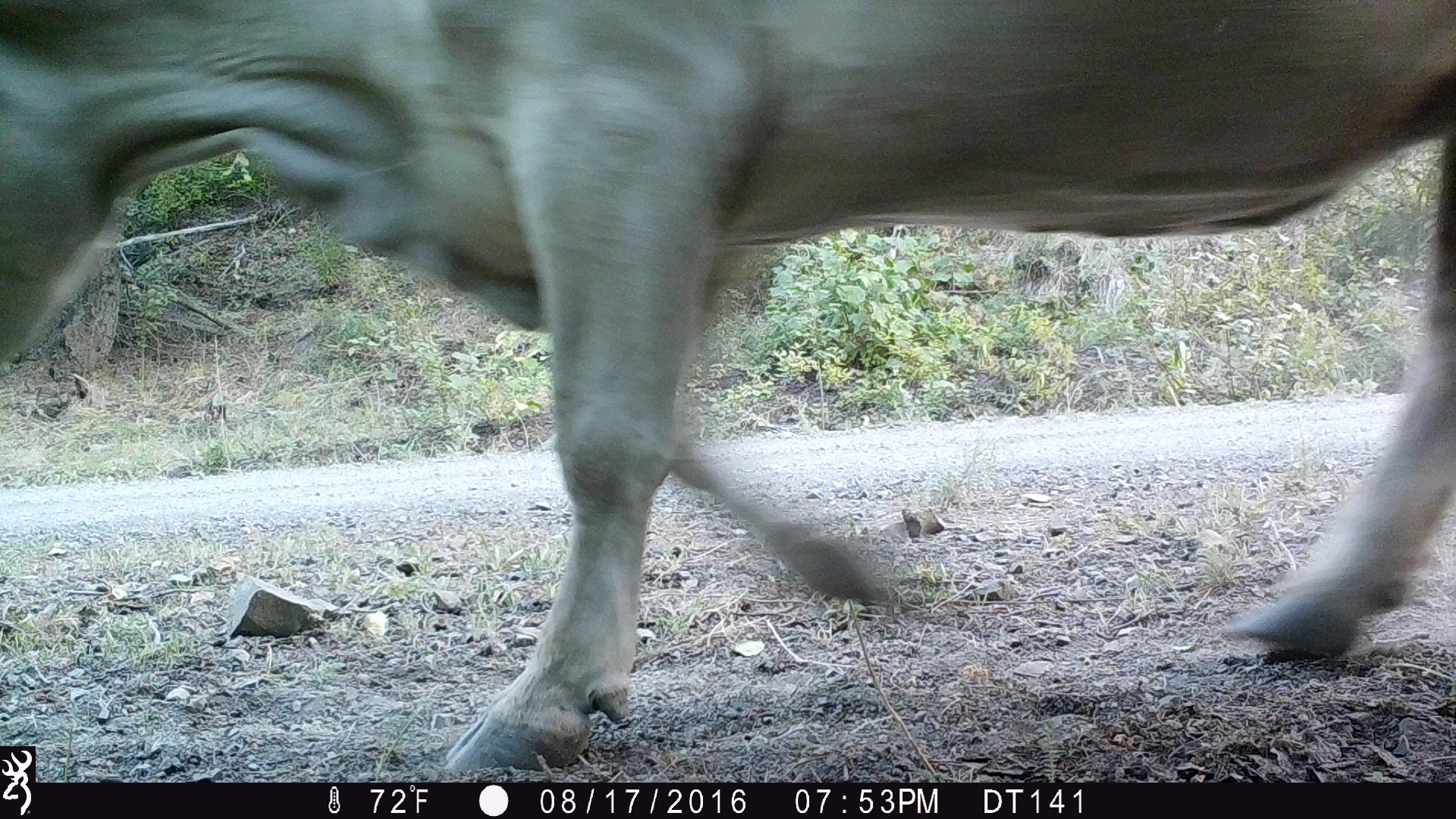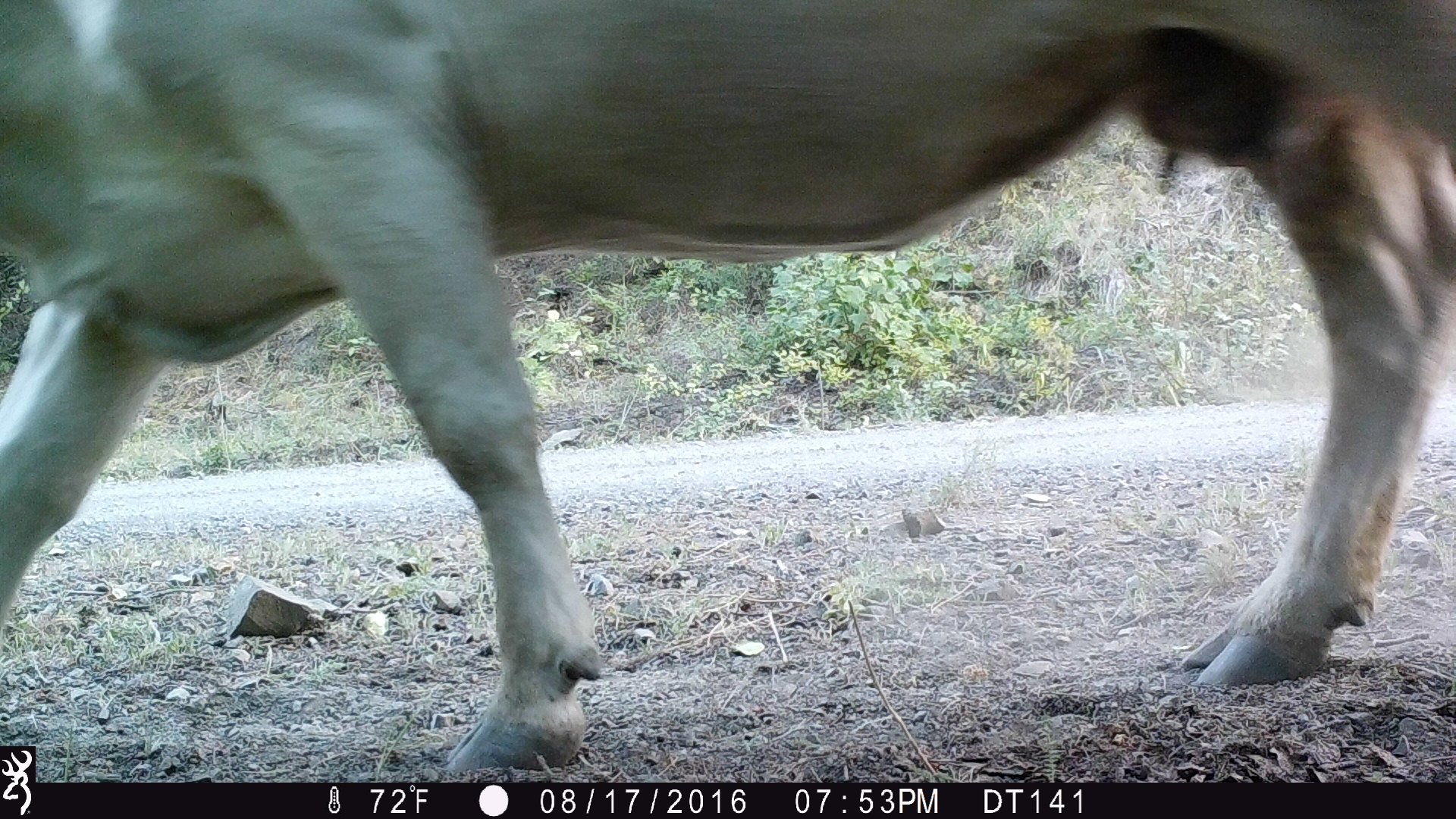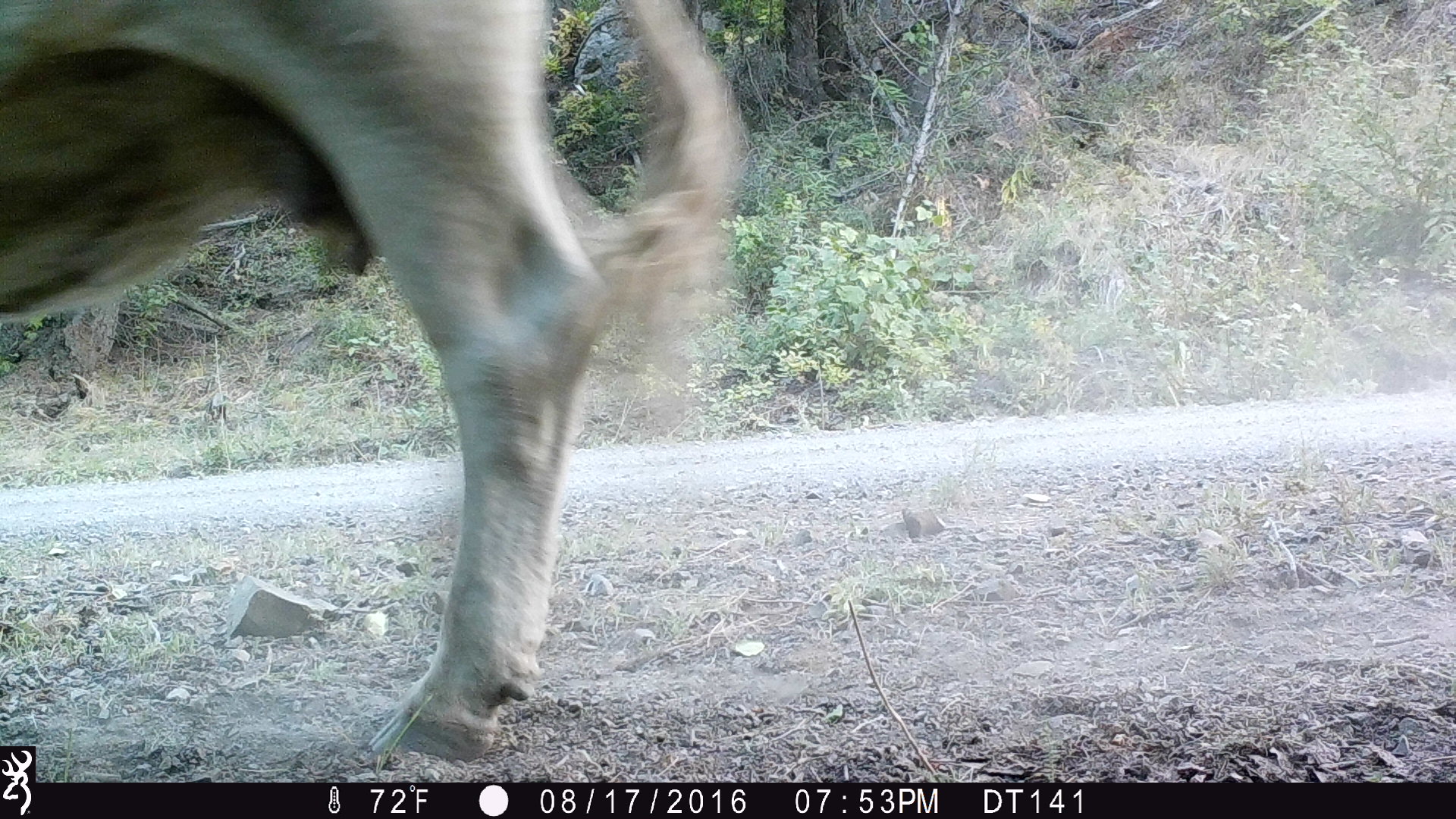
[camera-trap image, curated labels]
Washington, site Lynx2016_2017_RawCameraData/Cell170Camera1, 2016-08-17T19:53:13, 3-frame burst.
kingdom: Animalia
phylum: Chordata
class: Mammalia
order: Artiodactyla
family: Bovidae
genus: Bos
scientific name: Bos taurus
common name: domestic cattle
Domestic cattle (Bos taurus). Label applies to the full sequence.